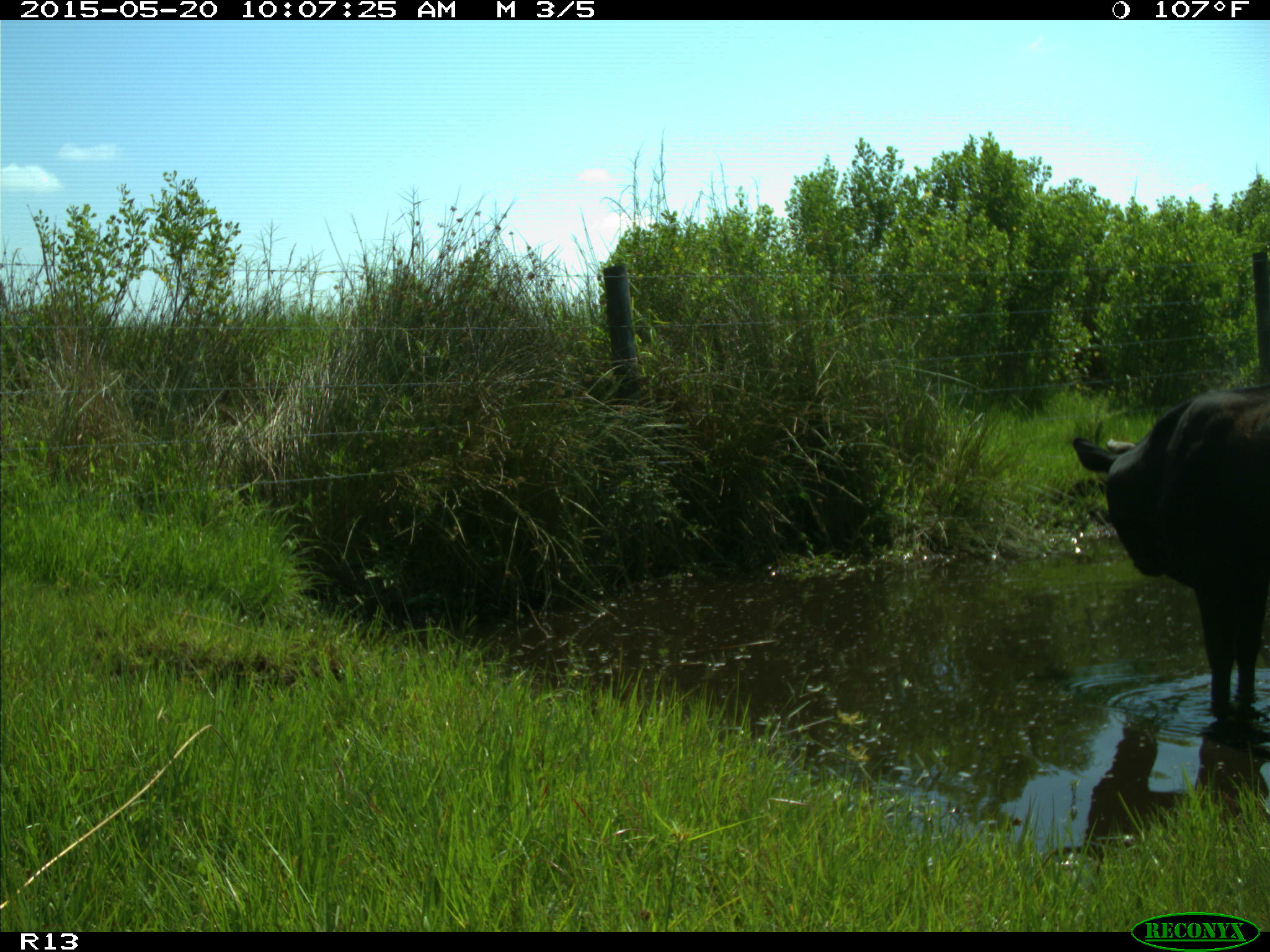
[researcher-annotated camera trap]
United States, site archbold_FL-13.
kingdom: Animalia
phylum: Chordata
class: Mammalia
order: Artiodactyla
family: Bovidae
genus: Bos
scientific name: Bos taurus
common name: domestic cow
Bos taurus (domestic cow).